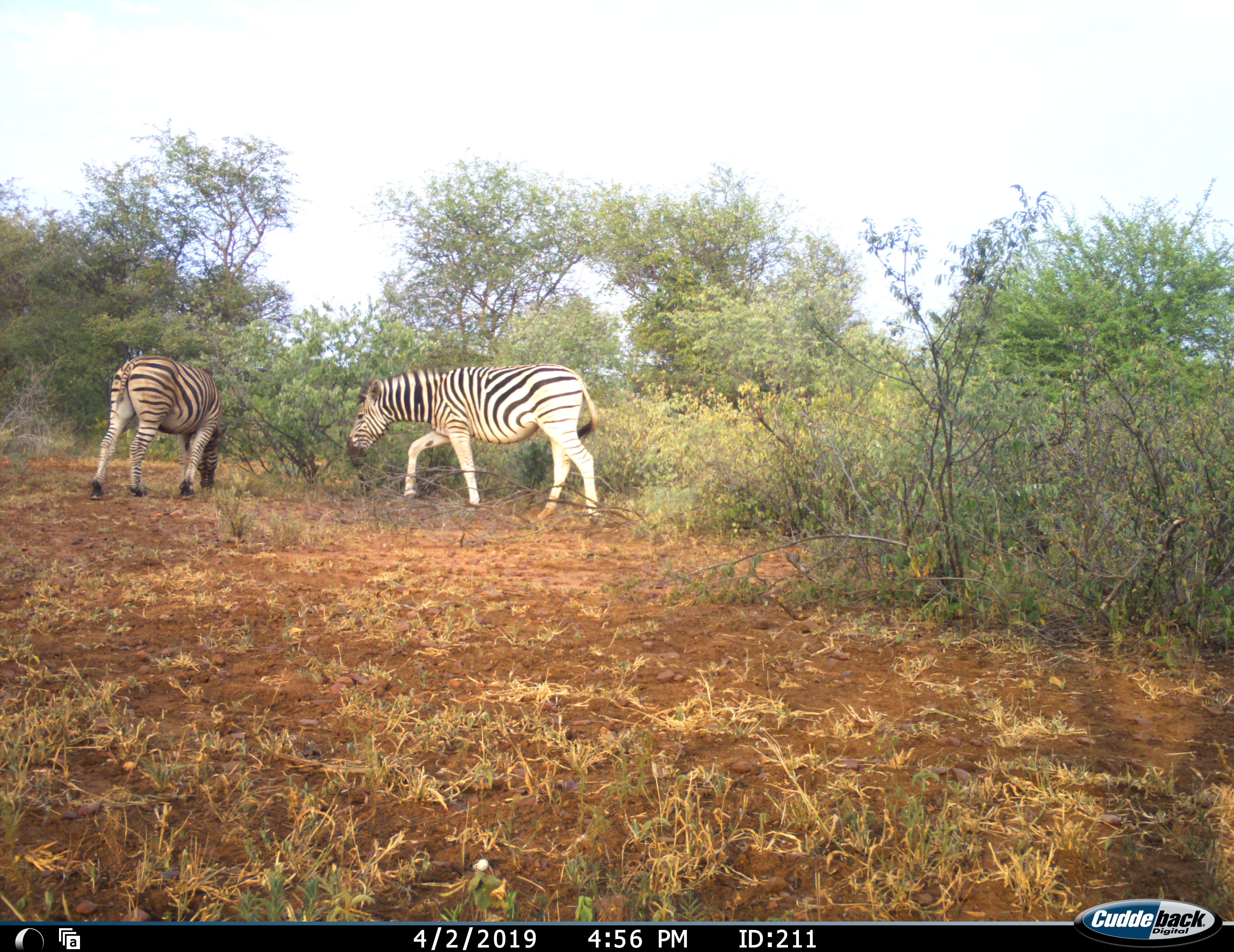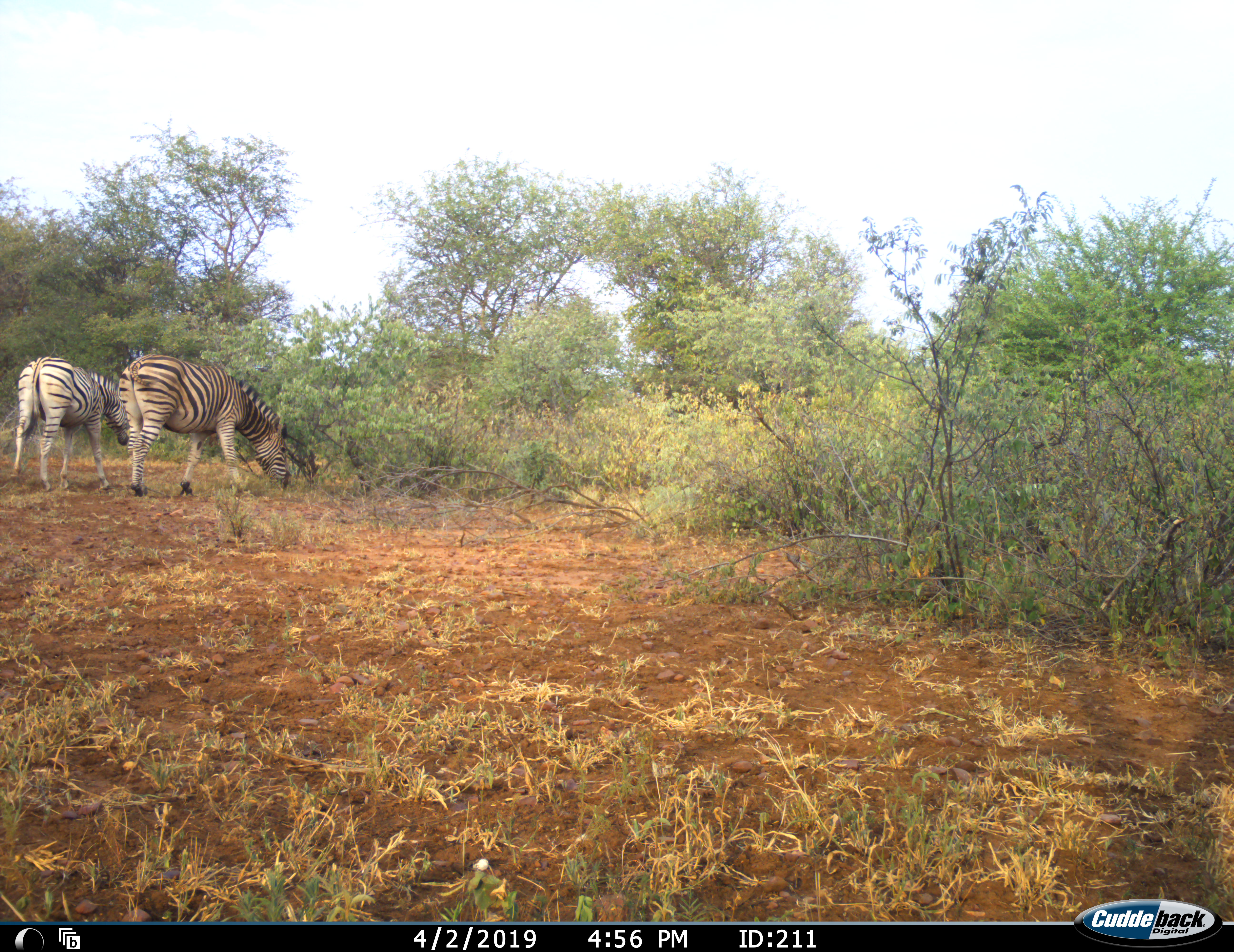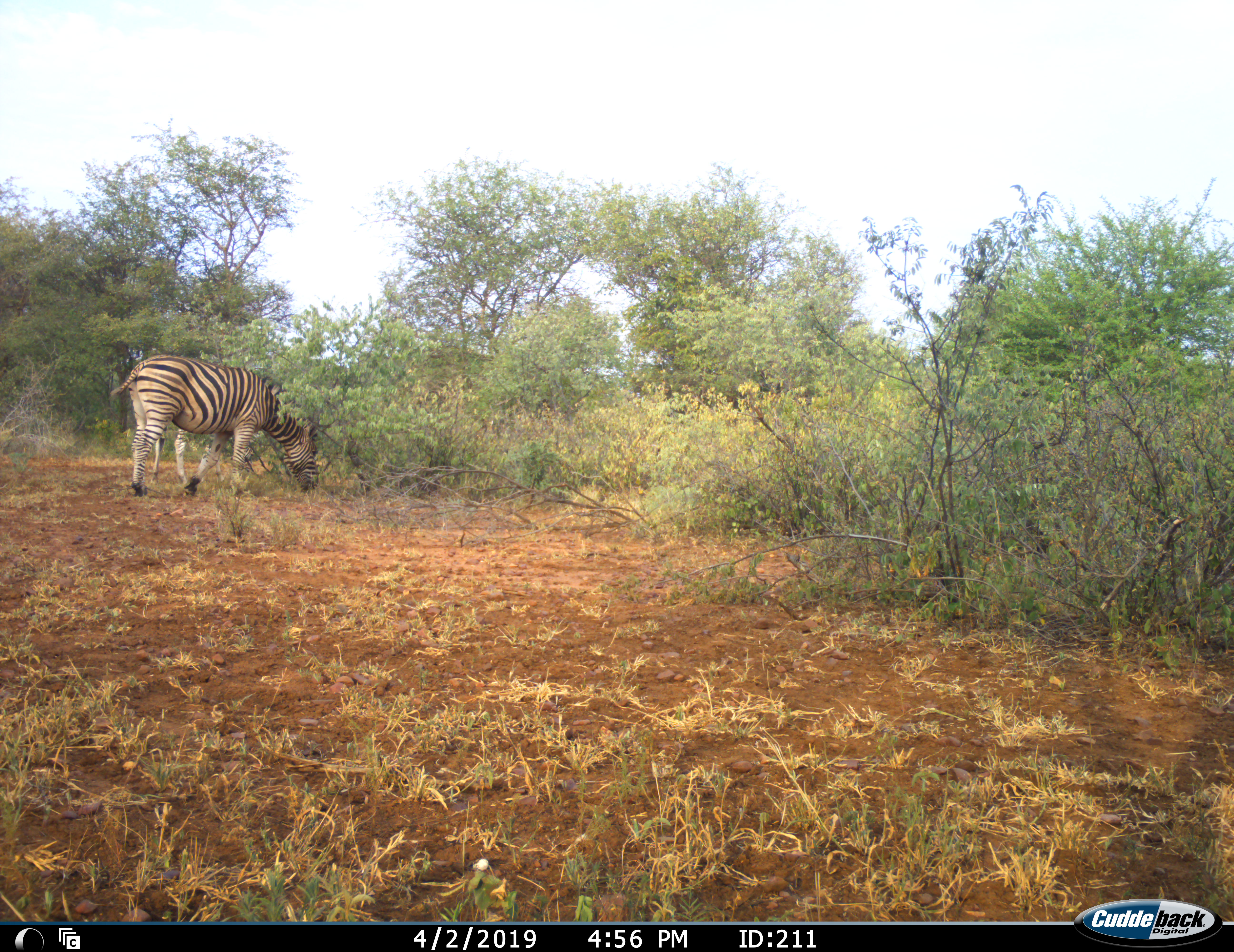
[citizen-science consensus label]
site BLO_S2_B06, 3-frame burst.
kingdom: Animalia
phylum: Chordata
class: Mammalia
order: Perissodactyla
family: Equidae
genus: Equus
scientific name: Equus quagga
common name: plains zebra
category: zebraplains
Zebraplains (plains zebra) (Equus quagga), count 2. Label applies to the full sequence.